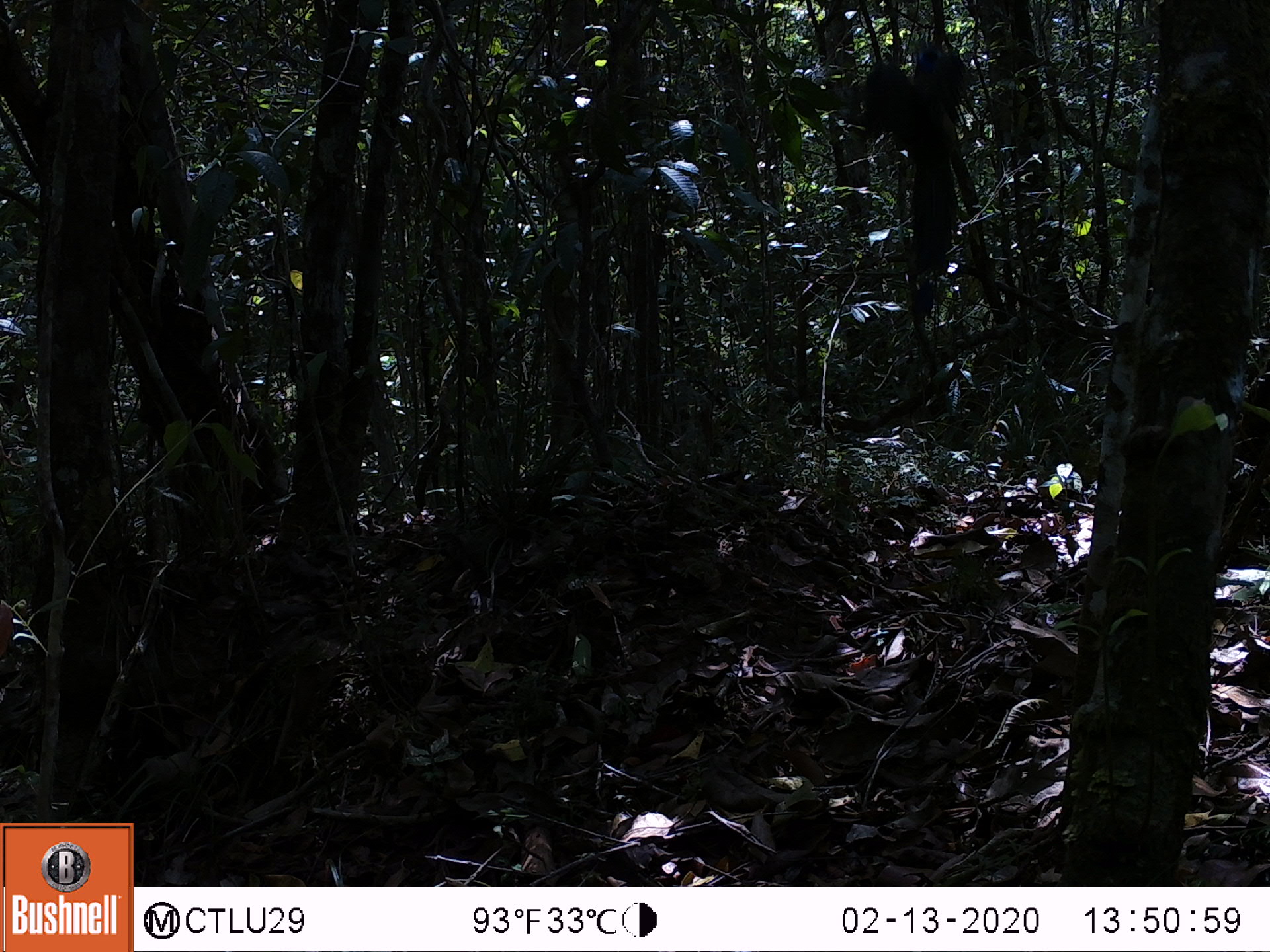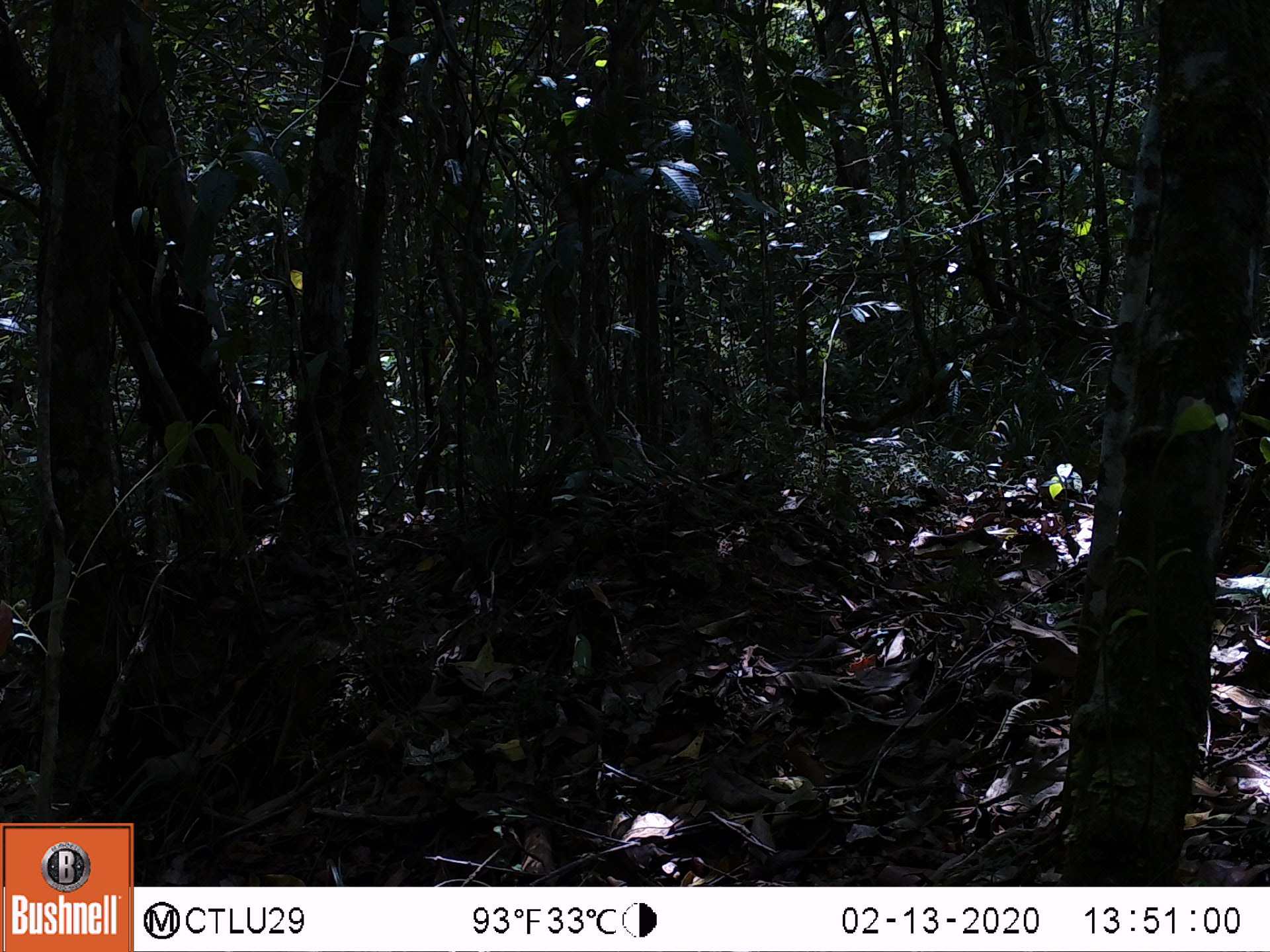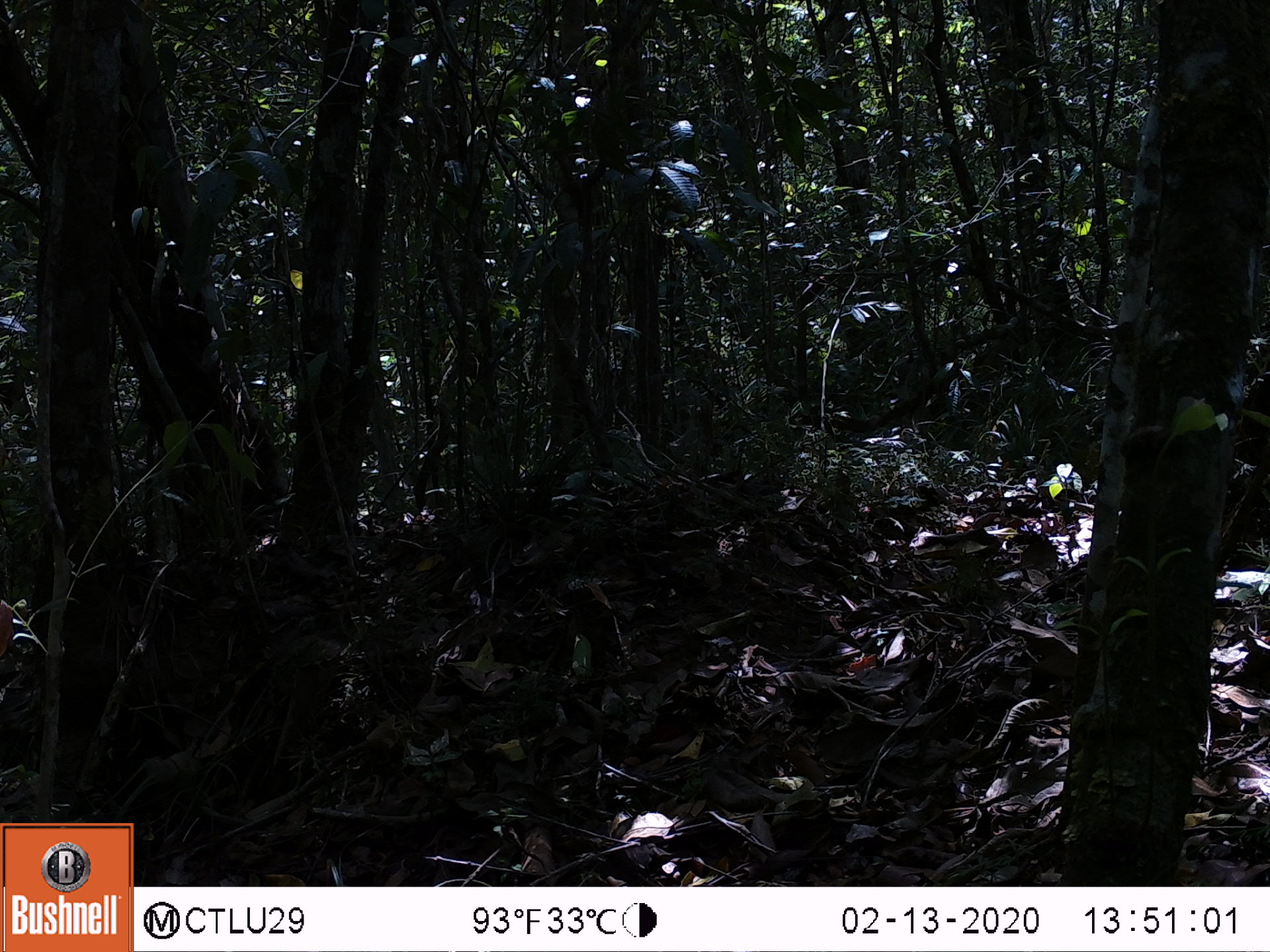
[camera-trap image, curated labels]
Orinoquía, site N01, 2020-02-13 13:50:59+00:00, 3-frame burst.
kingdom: Animalia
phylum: Chordata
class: Aves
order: Coraciiformes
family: Momotidae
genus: Momotus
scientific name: Momotus momota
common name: amazonian motmot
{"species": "amazonian motmot (Momotus momota)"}